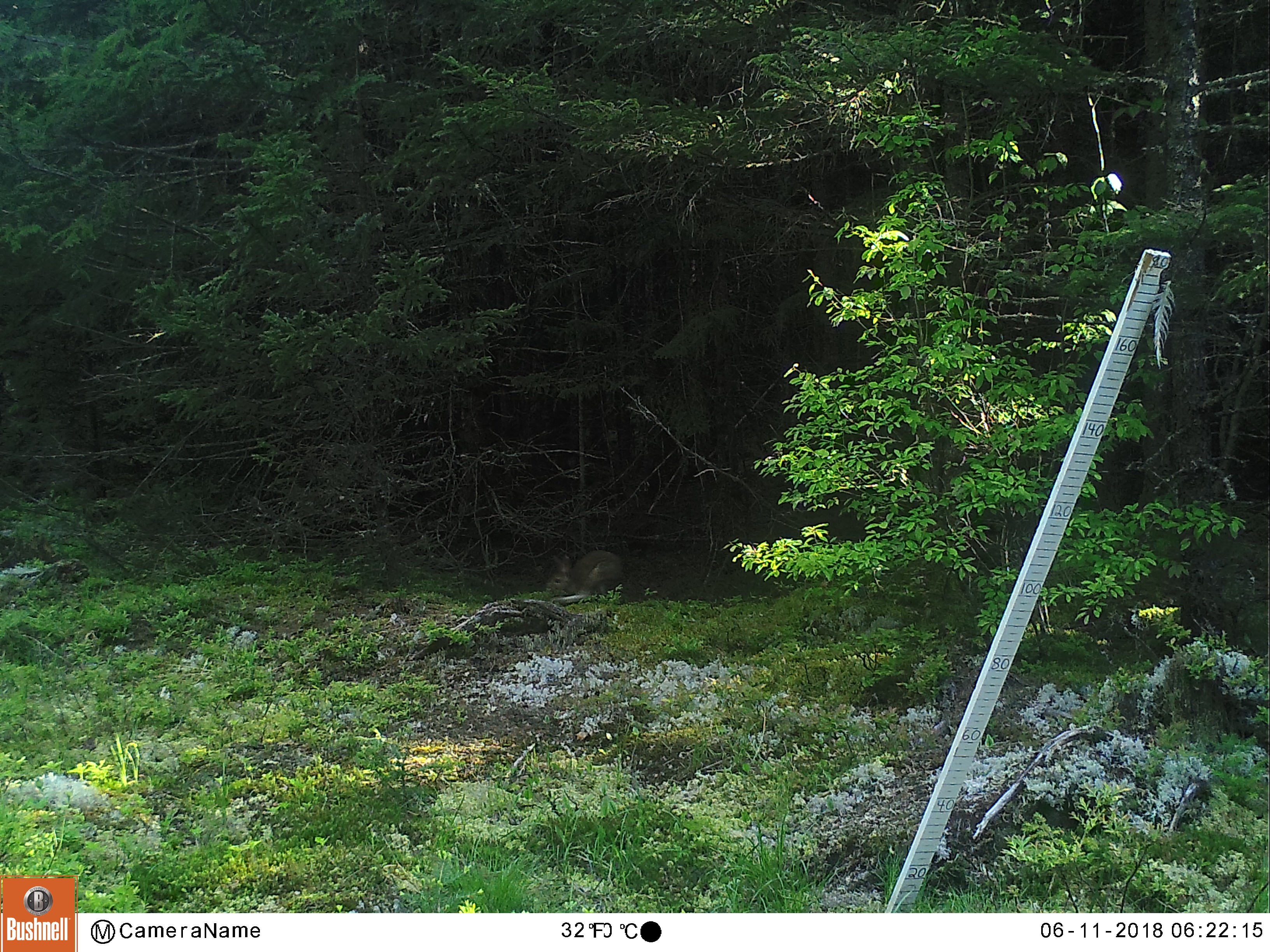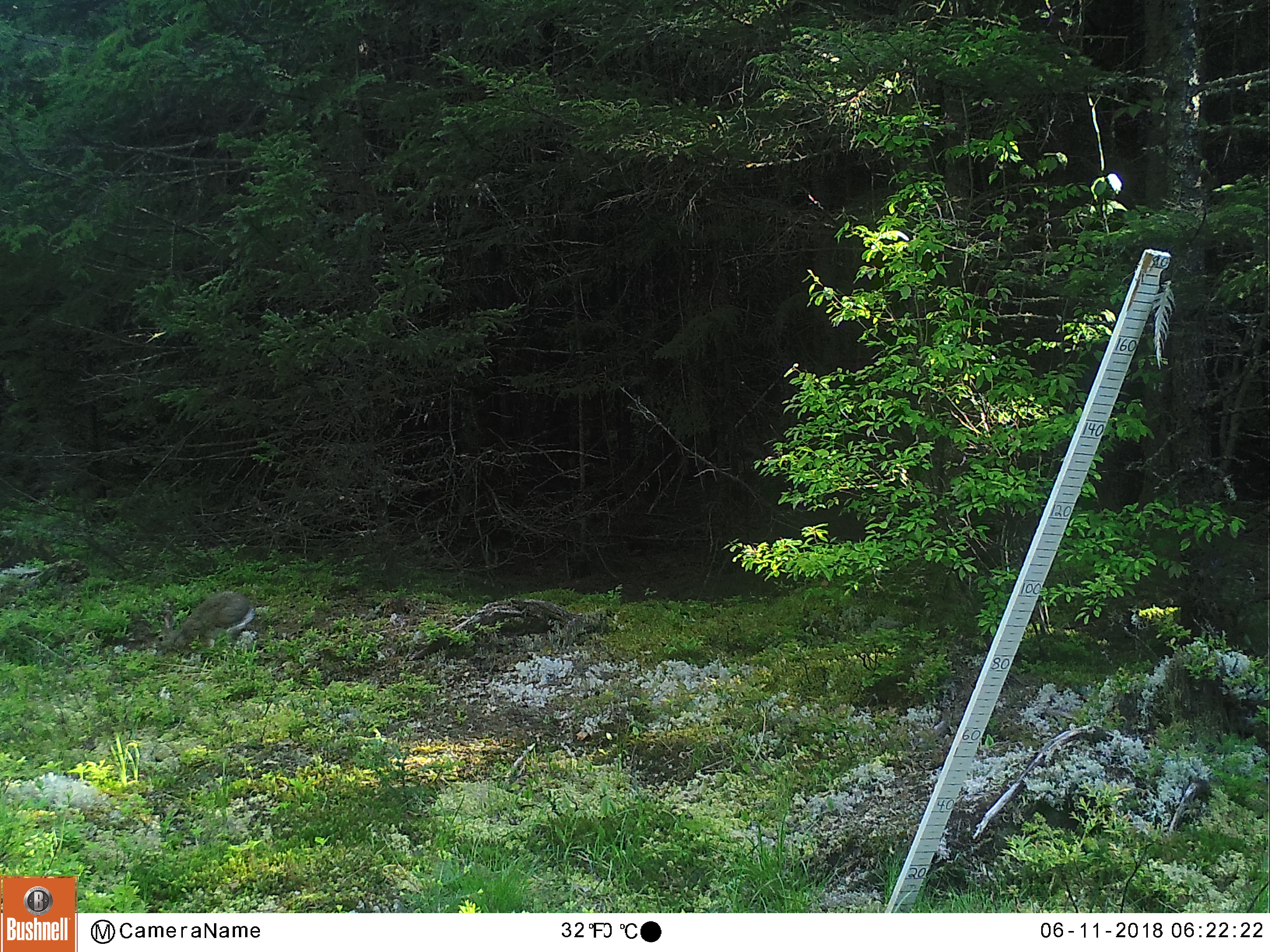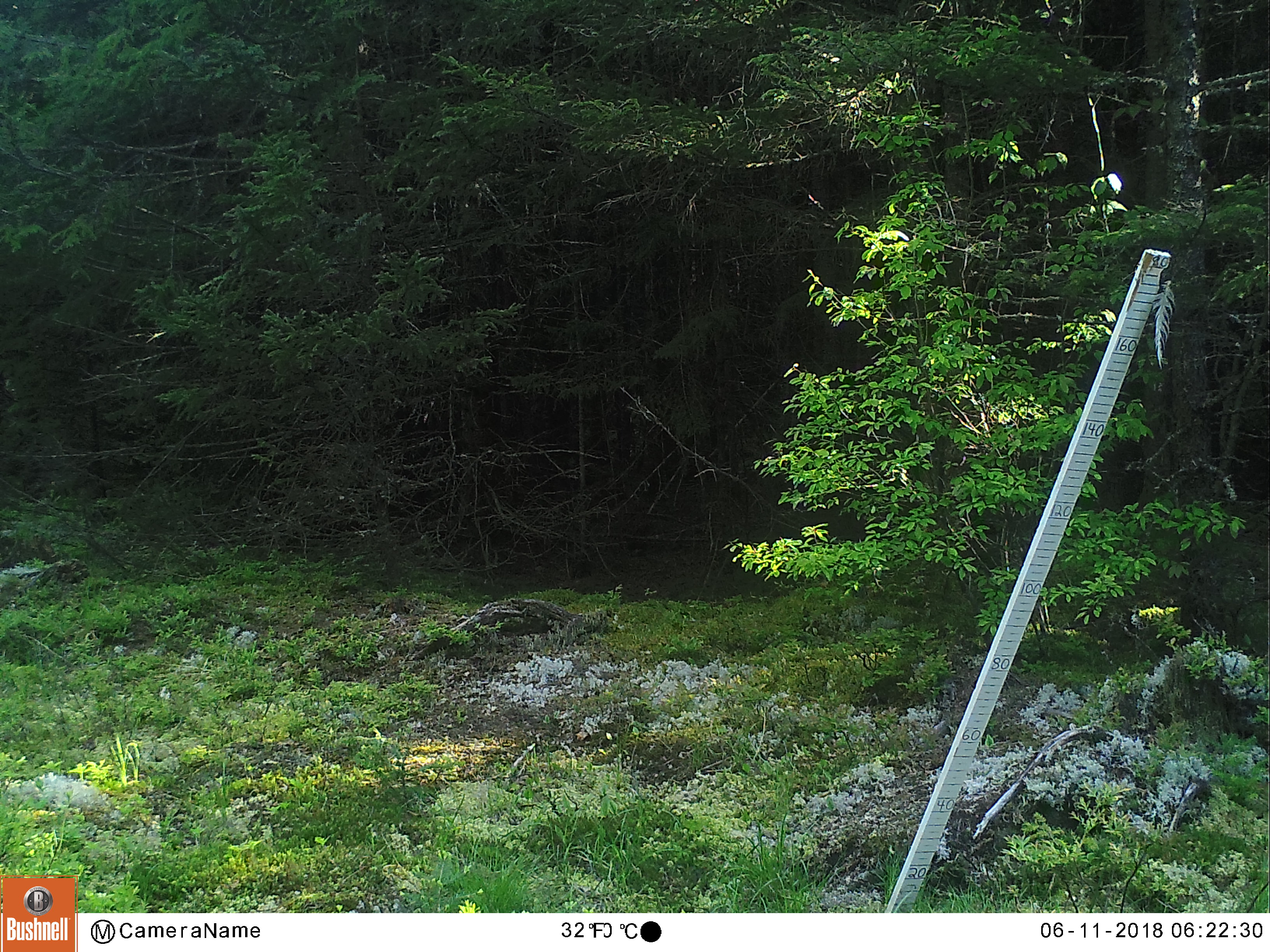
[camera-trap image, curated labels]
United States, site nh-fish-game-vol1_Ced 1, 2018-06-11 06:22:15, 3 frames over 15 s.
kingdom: Animalia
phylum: Chordata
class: Mammalia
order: Lagomorpha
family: Leporidae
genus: Lepus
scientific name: Lepus americanus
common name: snowshoe hare